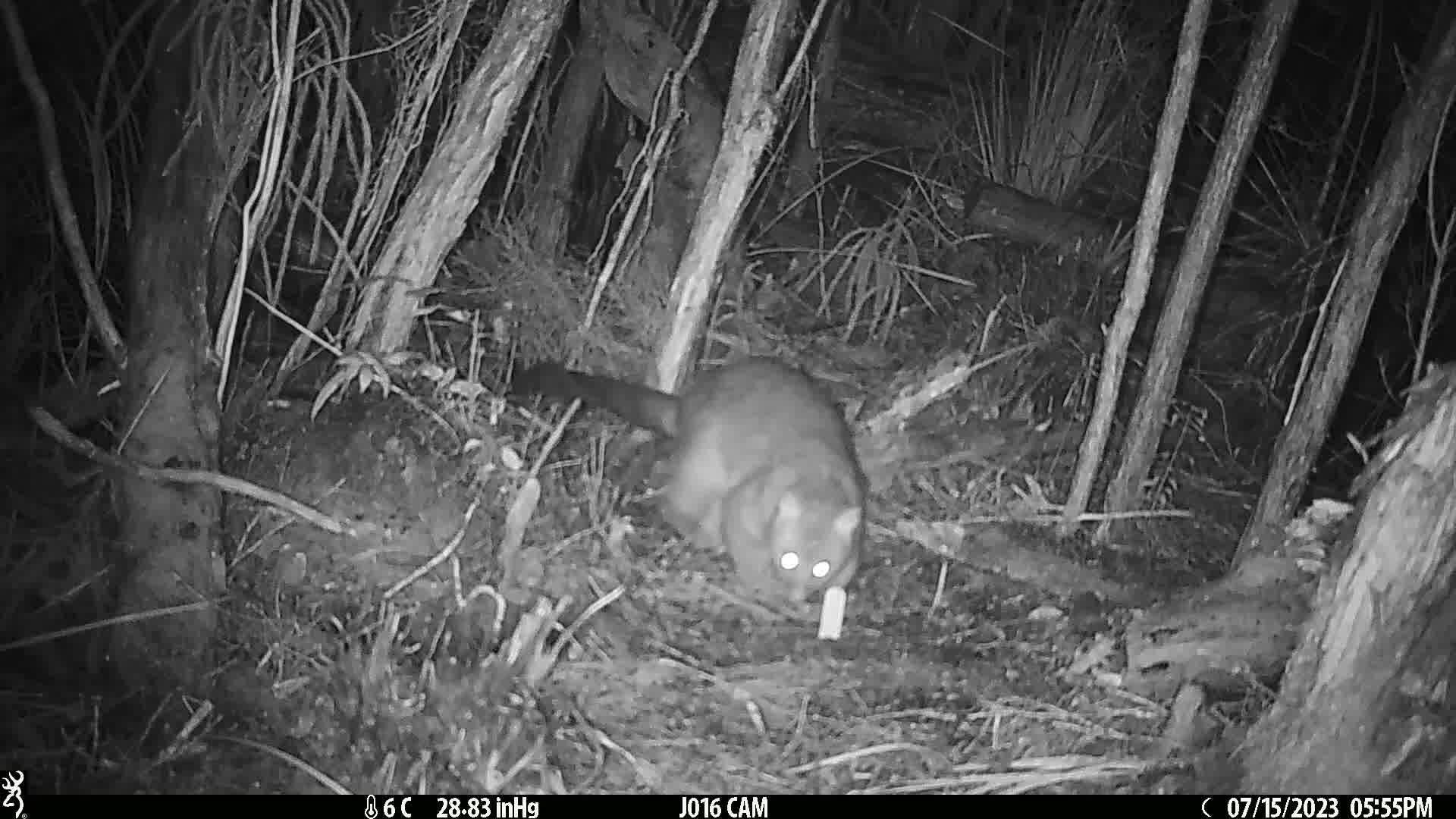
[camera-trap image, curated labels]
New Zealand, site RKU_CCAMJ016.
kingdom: Animalia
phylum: Chordata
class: Mammalia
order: Diprotodontia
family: Phalangeridae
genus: Trichosurus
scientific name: Trichosurus vulpecula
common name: common brushtail possum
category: possum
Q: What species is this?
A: Possum (common brushtail possum) (Trichosurus vulpecula).